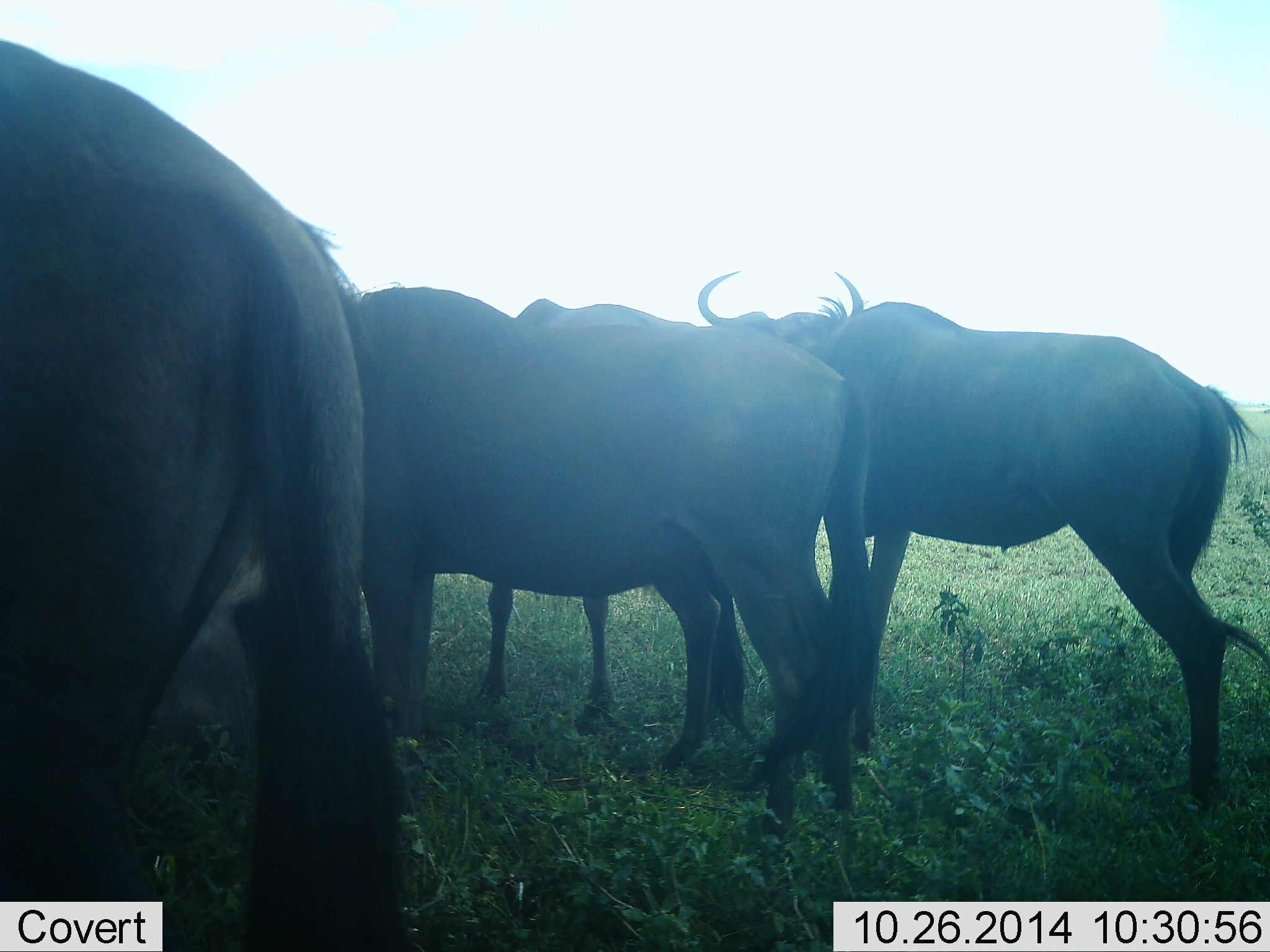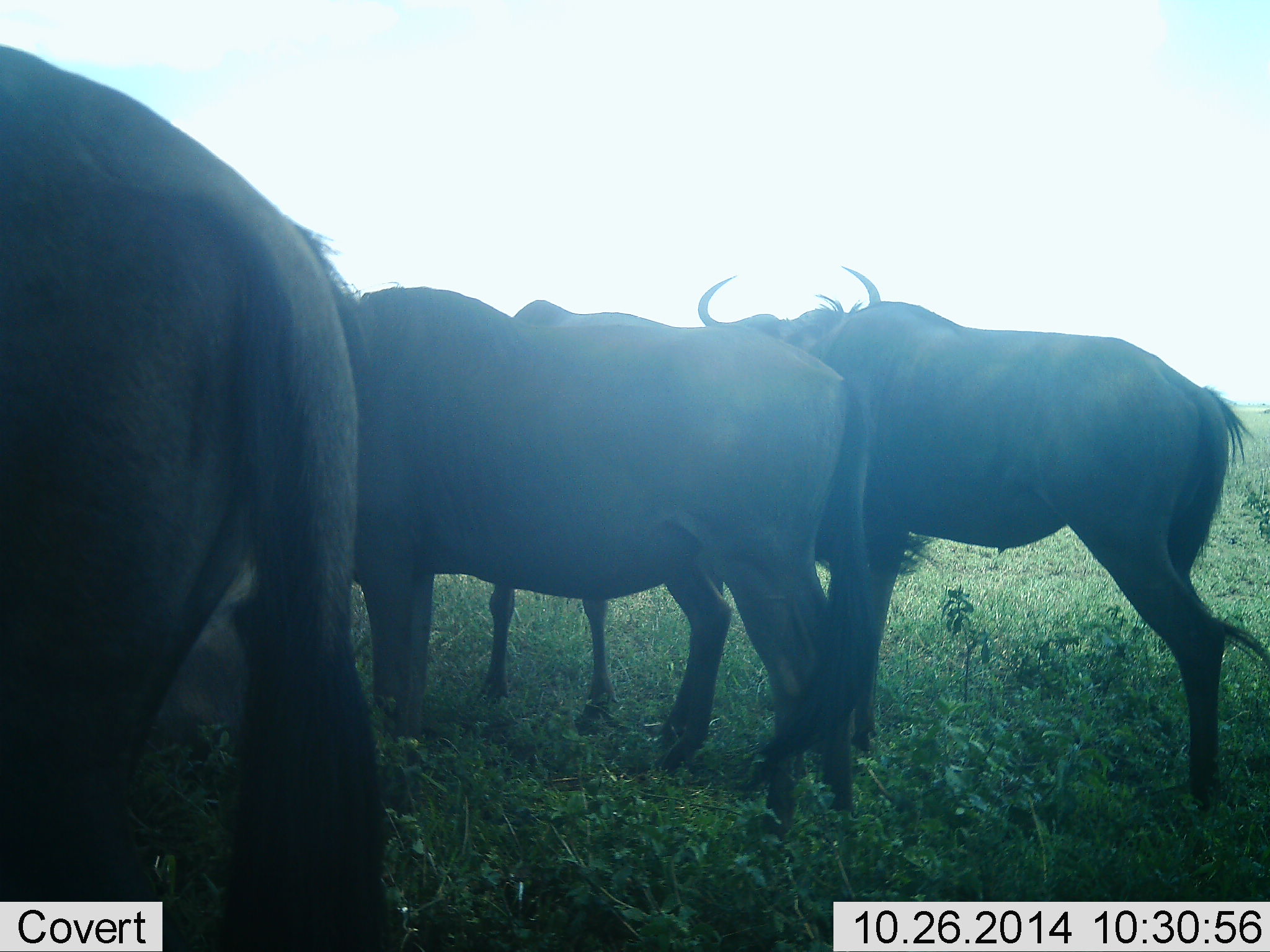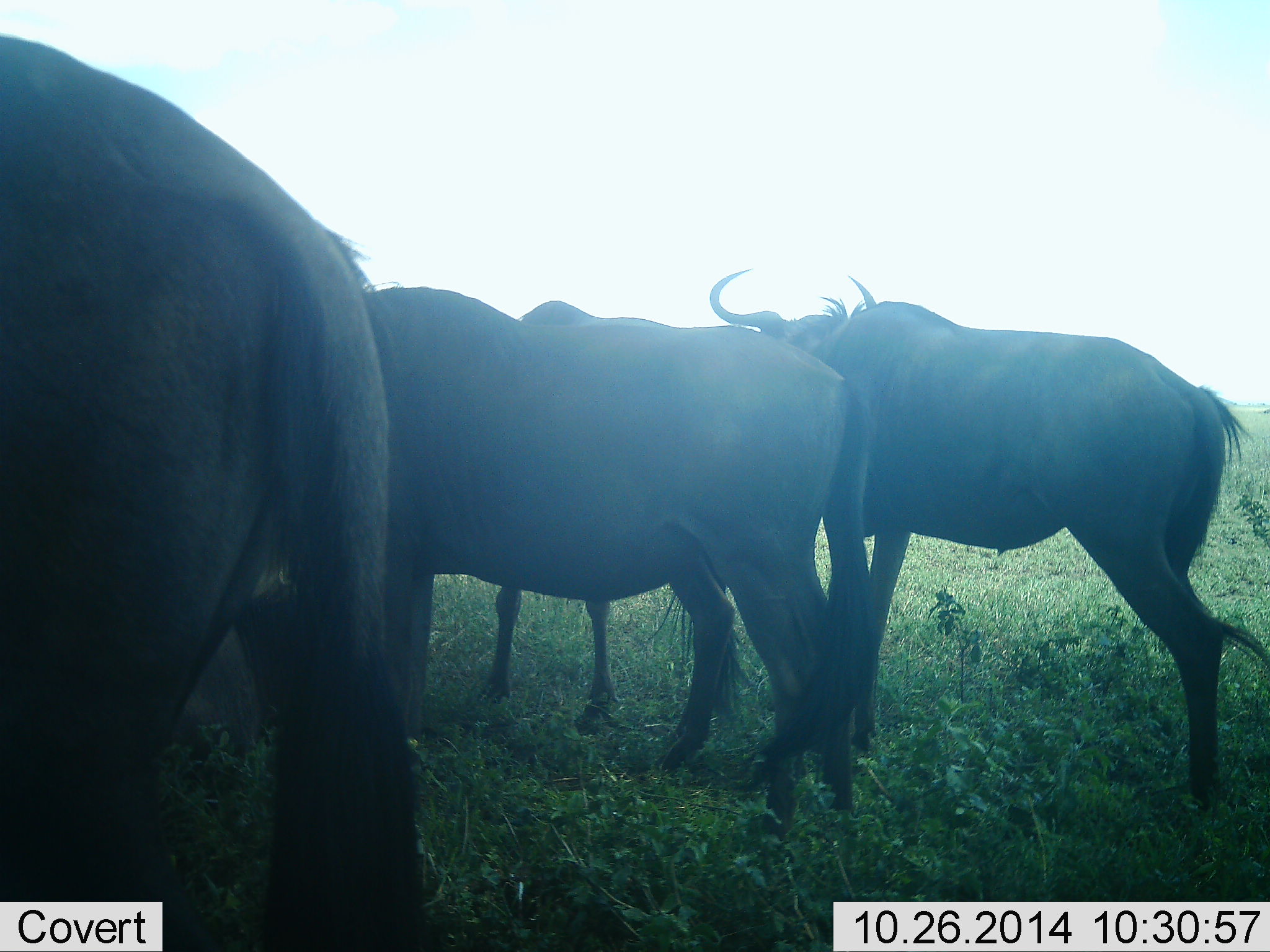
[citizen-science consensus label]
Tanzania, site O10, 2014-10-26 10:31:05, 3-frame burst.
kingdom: Animalia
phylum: Chordata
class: Mammalia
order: Artiodactyla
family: Bovidae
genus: Connochaetes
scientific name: Connochaetes taurinus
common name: blue wildebeest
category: wildebeest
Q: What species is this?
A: Wildebeest (blue wildebeest) (Connochaetes taurinus).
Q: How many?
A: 4.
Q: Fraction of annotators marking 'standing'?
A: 100%.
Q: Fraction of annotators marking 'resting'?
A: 10%.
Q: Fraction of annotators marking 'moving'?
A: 0%.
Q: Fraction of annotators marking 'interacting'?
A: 0%.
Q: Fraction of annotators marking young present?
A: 0%.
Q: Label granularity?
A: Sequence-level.